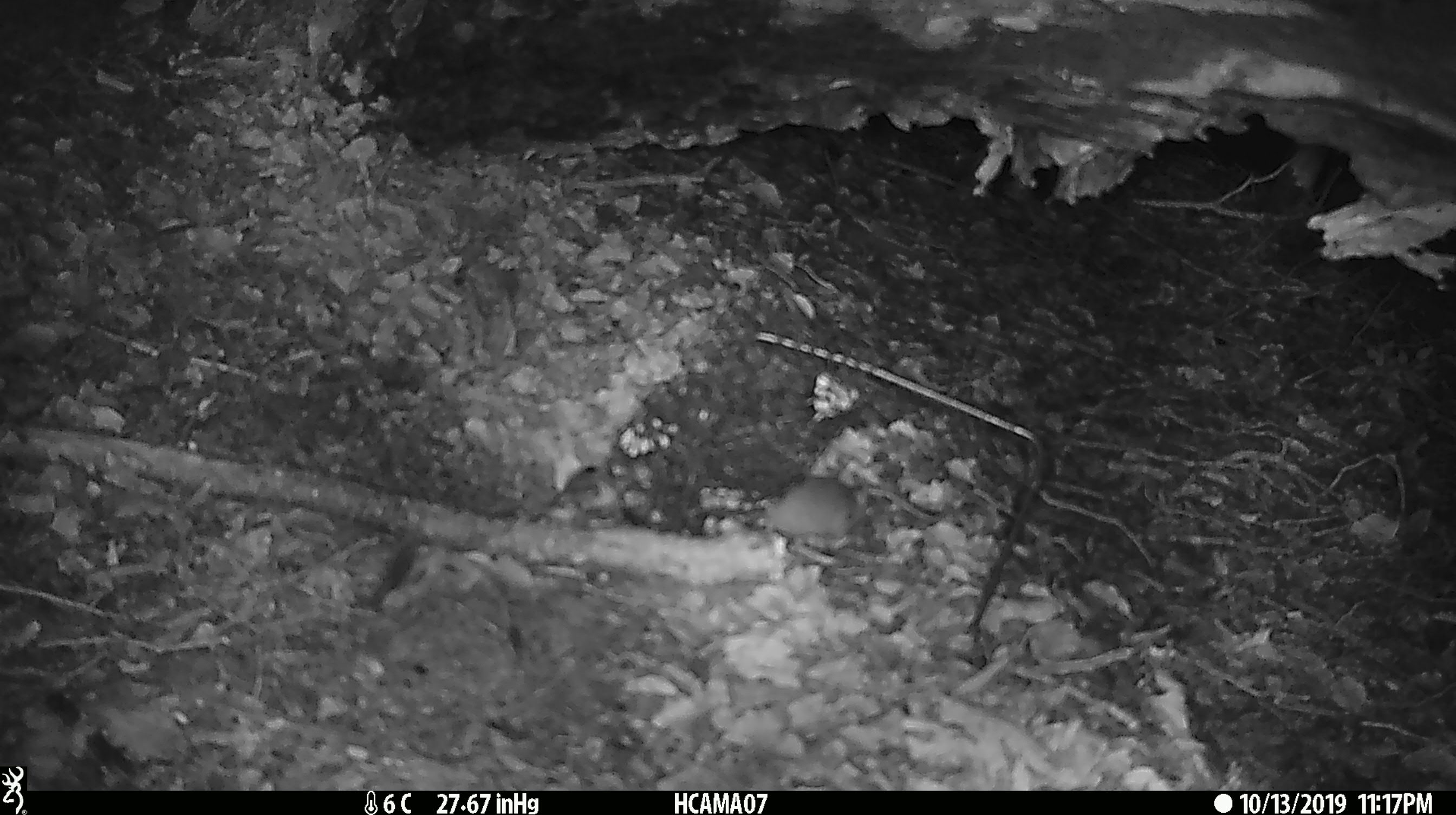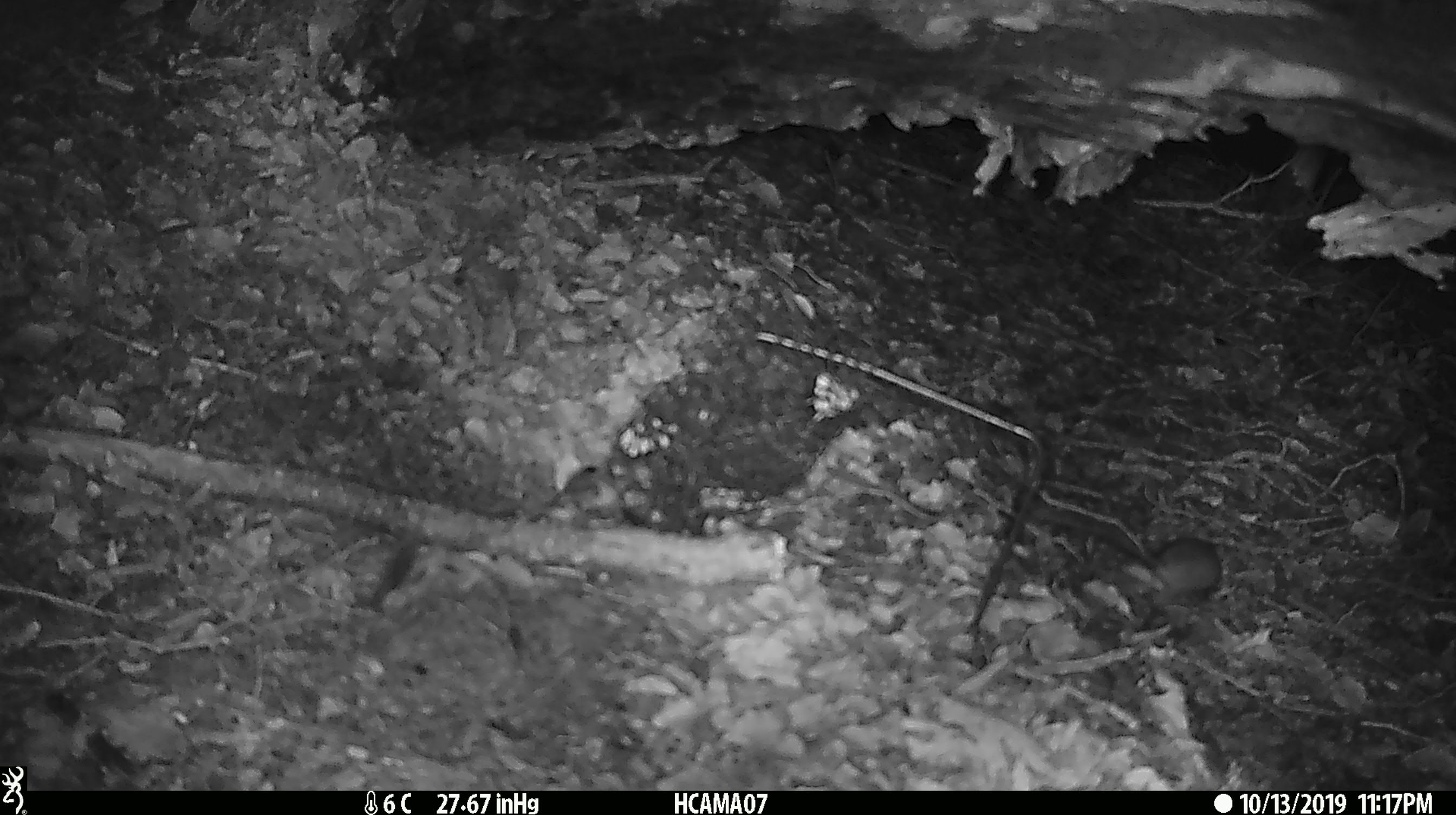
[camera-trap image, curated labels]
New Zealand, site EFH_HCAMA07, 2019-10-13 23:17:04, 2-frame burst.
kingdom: Animalia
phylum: Chordata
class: Mammalia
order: Rodentia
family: Muridae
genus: Mus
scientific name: Mus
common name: mouse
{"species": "mouse (Mus)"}